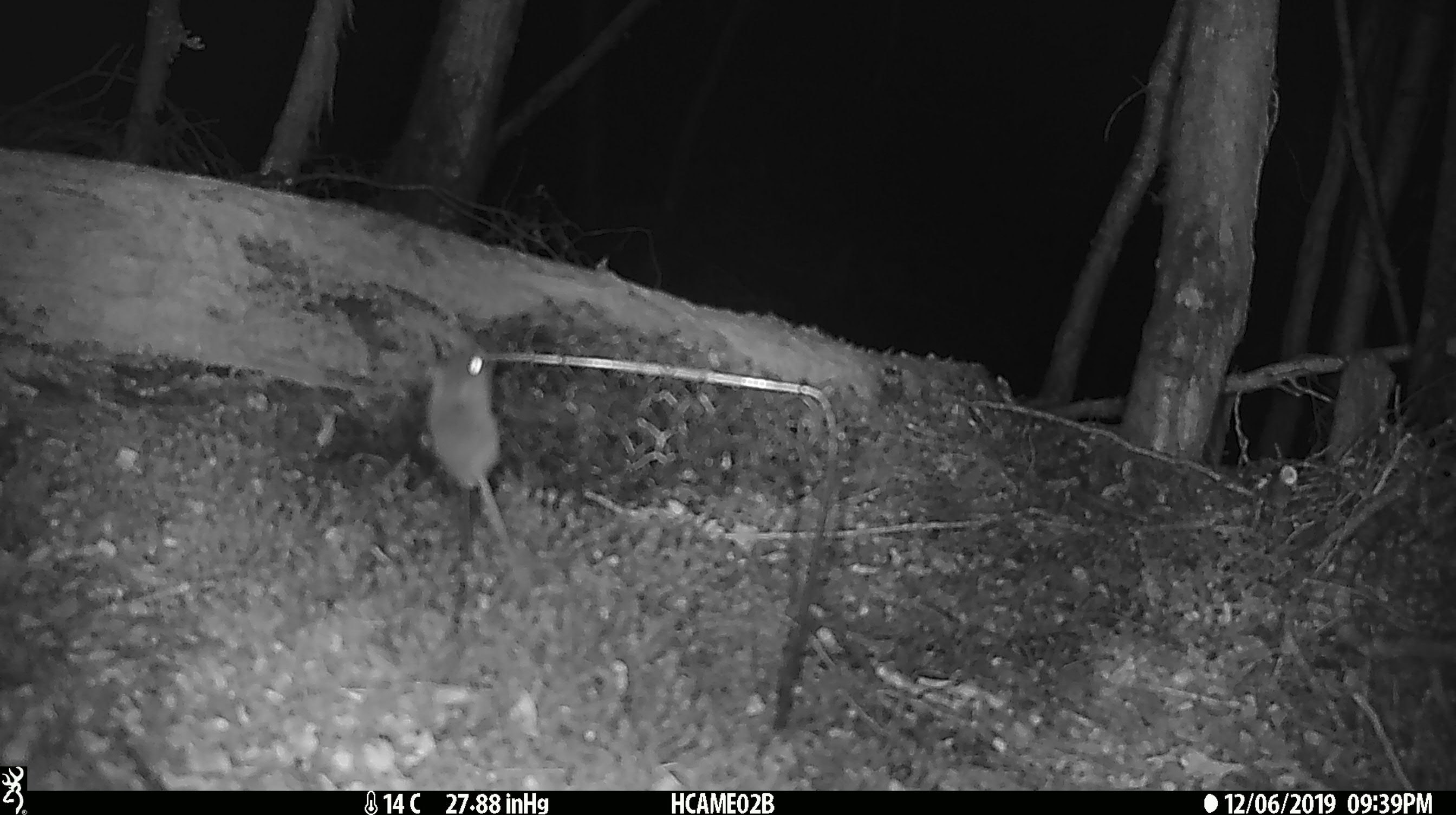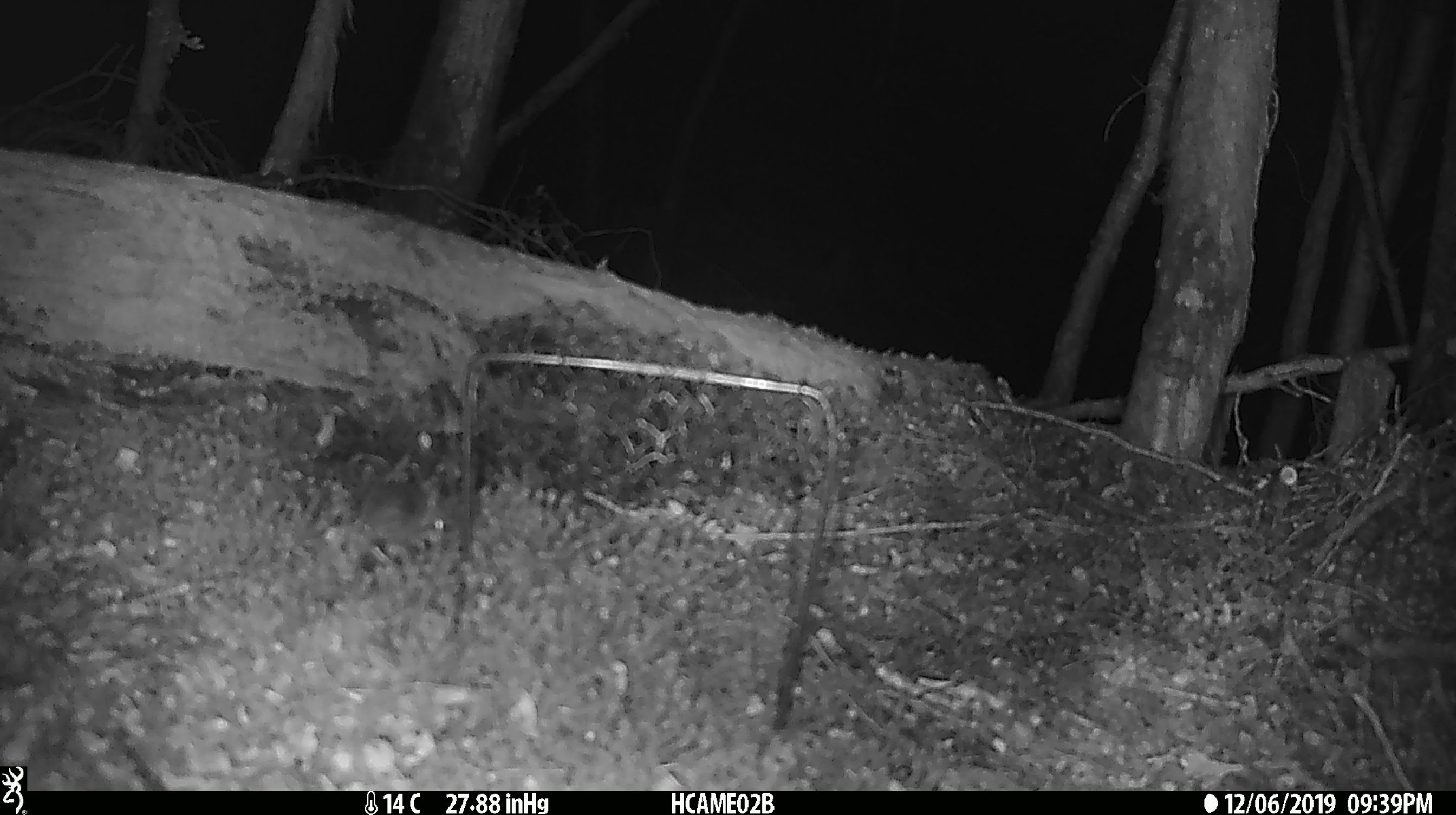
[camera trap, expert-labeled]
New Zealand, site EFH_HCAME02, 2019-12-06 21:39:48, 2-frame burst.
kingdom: Animalia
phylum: Chordata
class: Mammalia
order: Rodentia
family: Muridae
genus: Mus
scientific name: Mus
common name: mouse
Mouse (Mus).